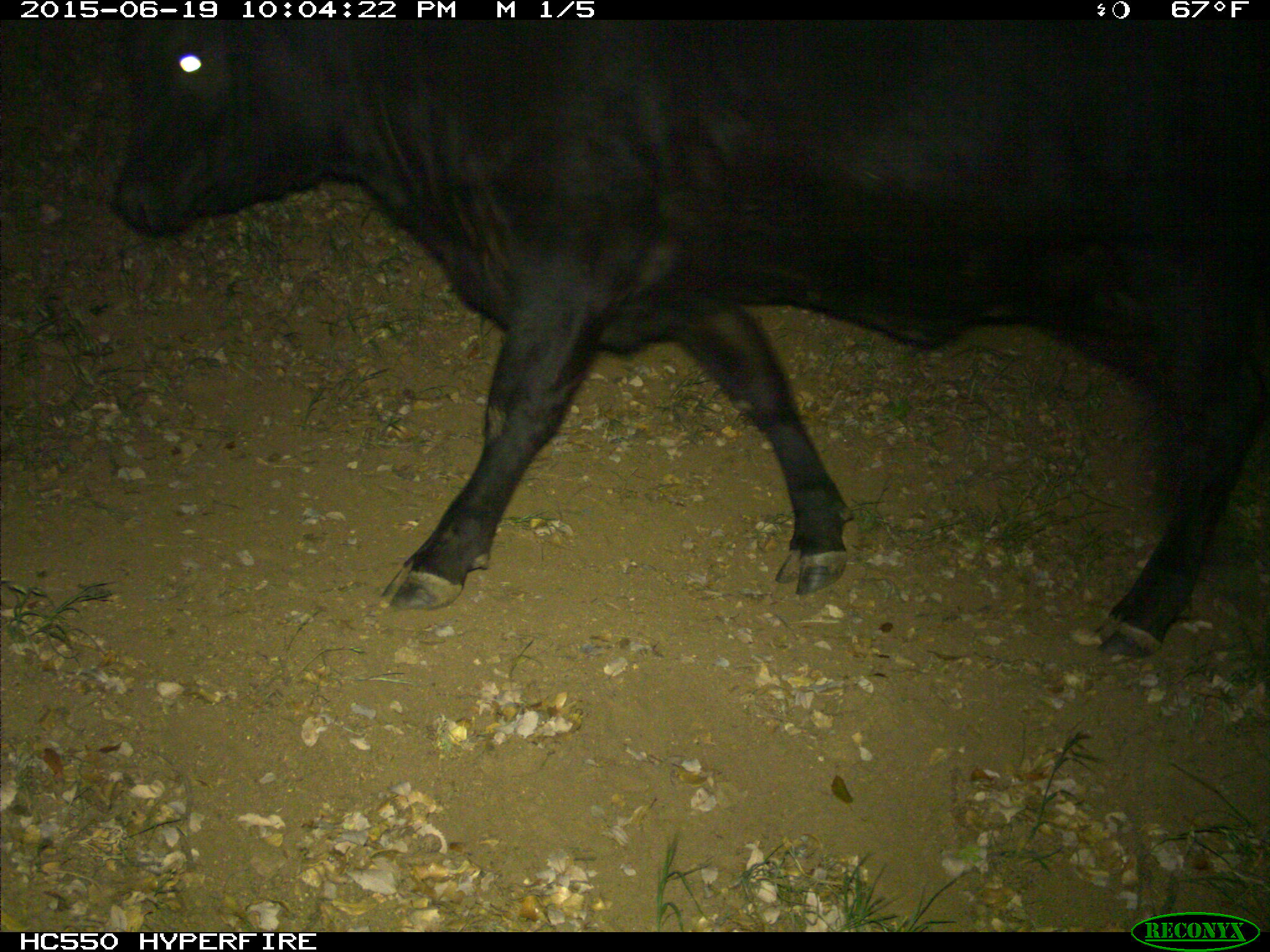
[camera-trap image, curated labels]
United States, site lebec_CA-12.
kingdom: Animalia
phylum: Chordata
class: Mammalia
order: Artiodactyla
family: Bovidae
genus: Bos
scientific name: Bos taurus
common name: domestic cow